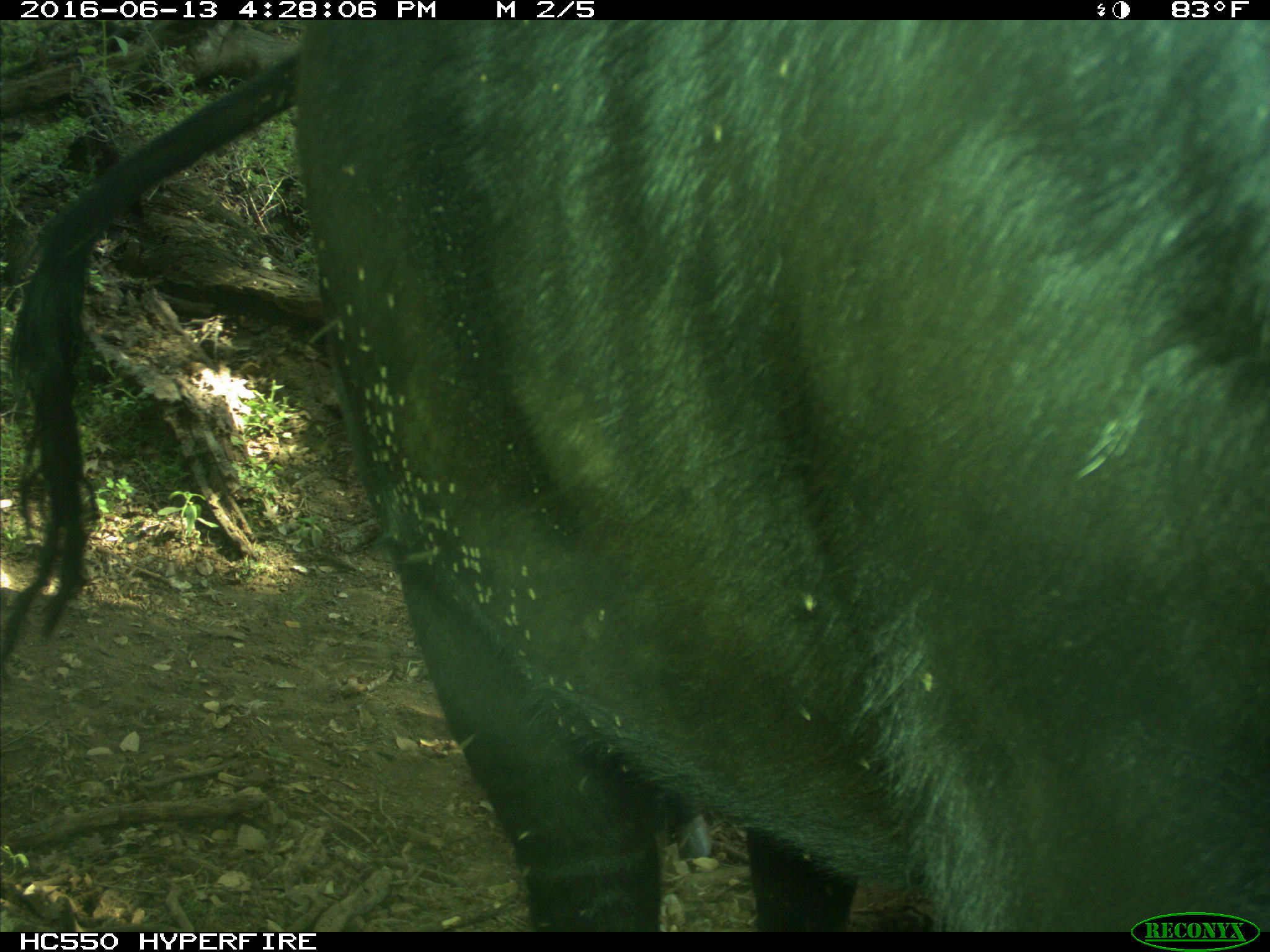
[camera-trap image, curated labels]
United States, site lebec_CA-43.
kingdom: Animalia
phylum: Chordata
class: Mammalia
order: Artiodactyla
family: Bovidae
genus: Bos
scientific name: Bos taurus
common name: domestic cow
Bos taurus (domestic cow).